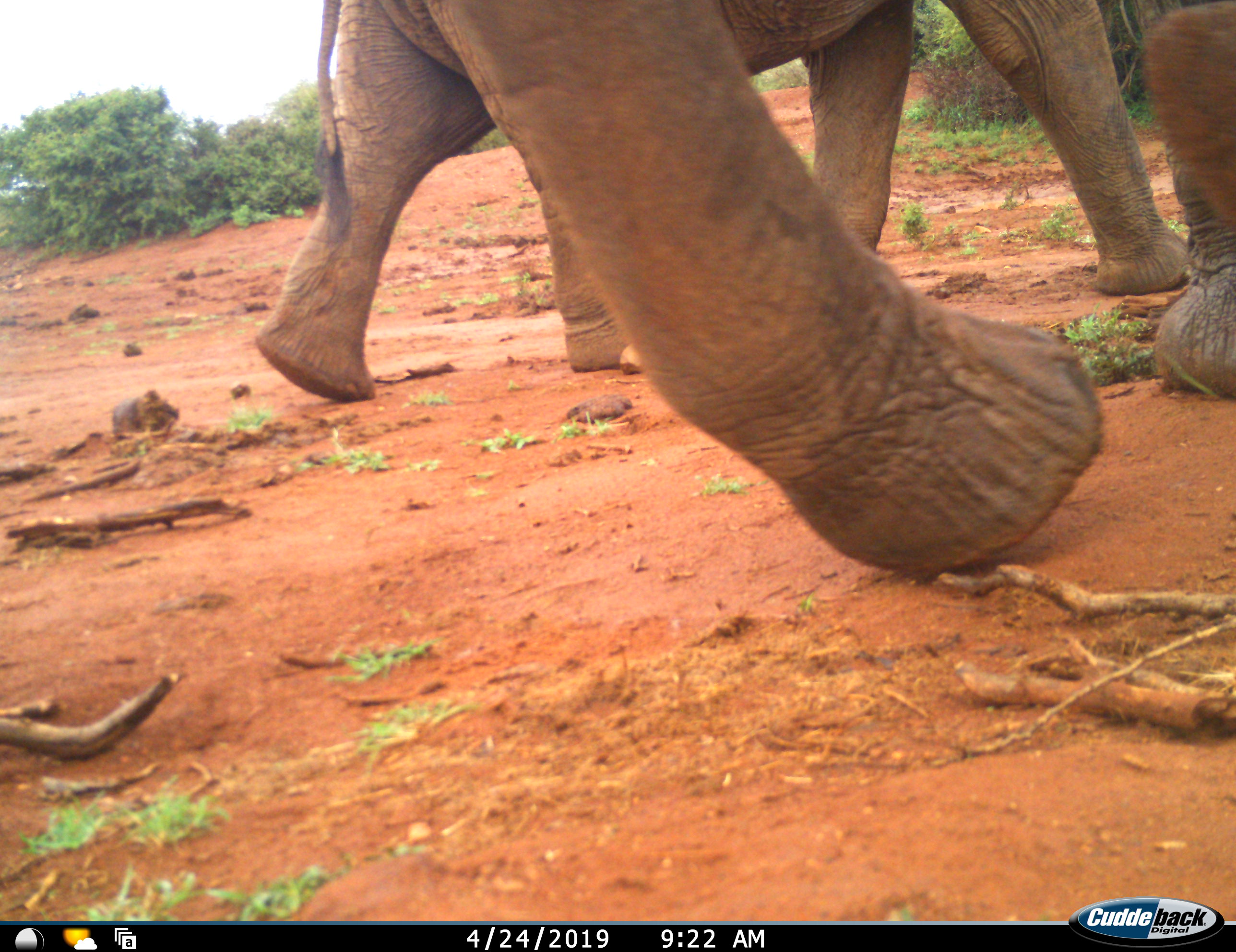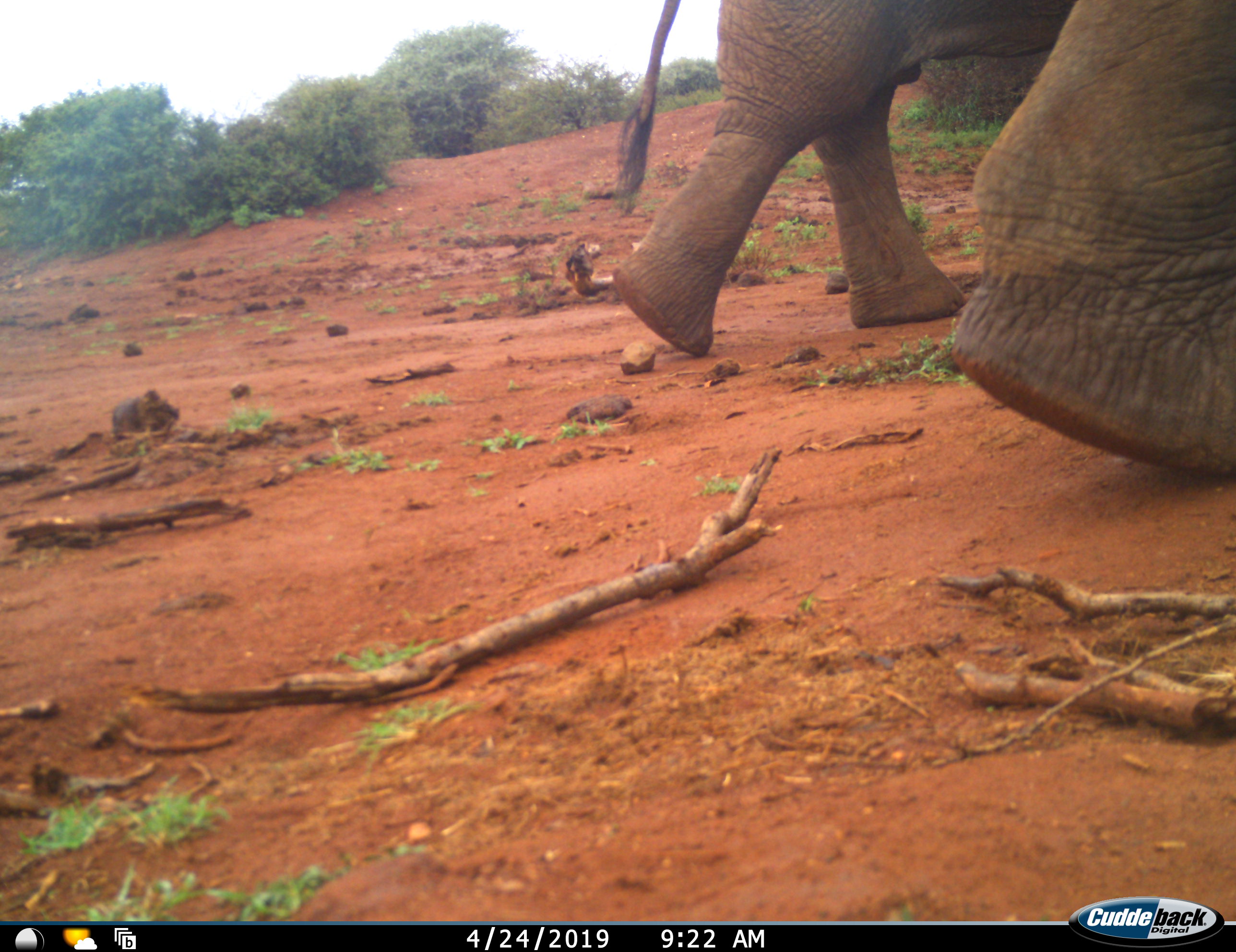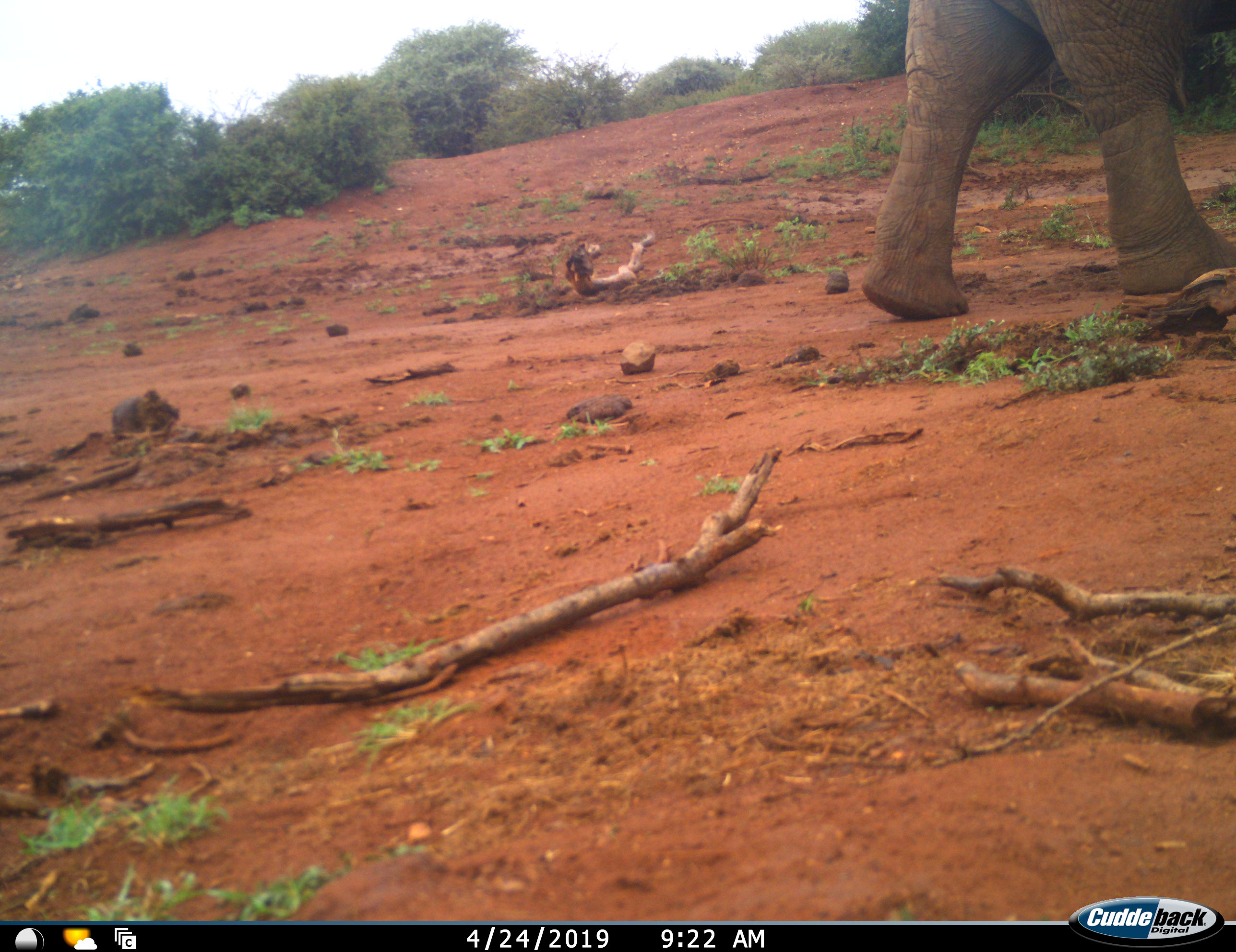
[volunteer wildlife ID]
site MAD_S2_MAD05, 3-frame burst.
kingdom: Animalia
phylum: Chordata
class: Mammalia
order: Proboscidea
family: Elephantidae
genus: Loxodonta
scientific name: Loxodonta africana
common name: african bush elephant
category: elephant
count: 2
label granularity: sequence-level